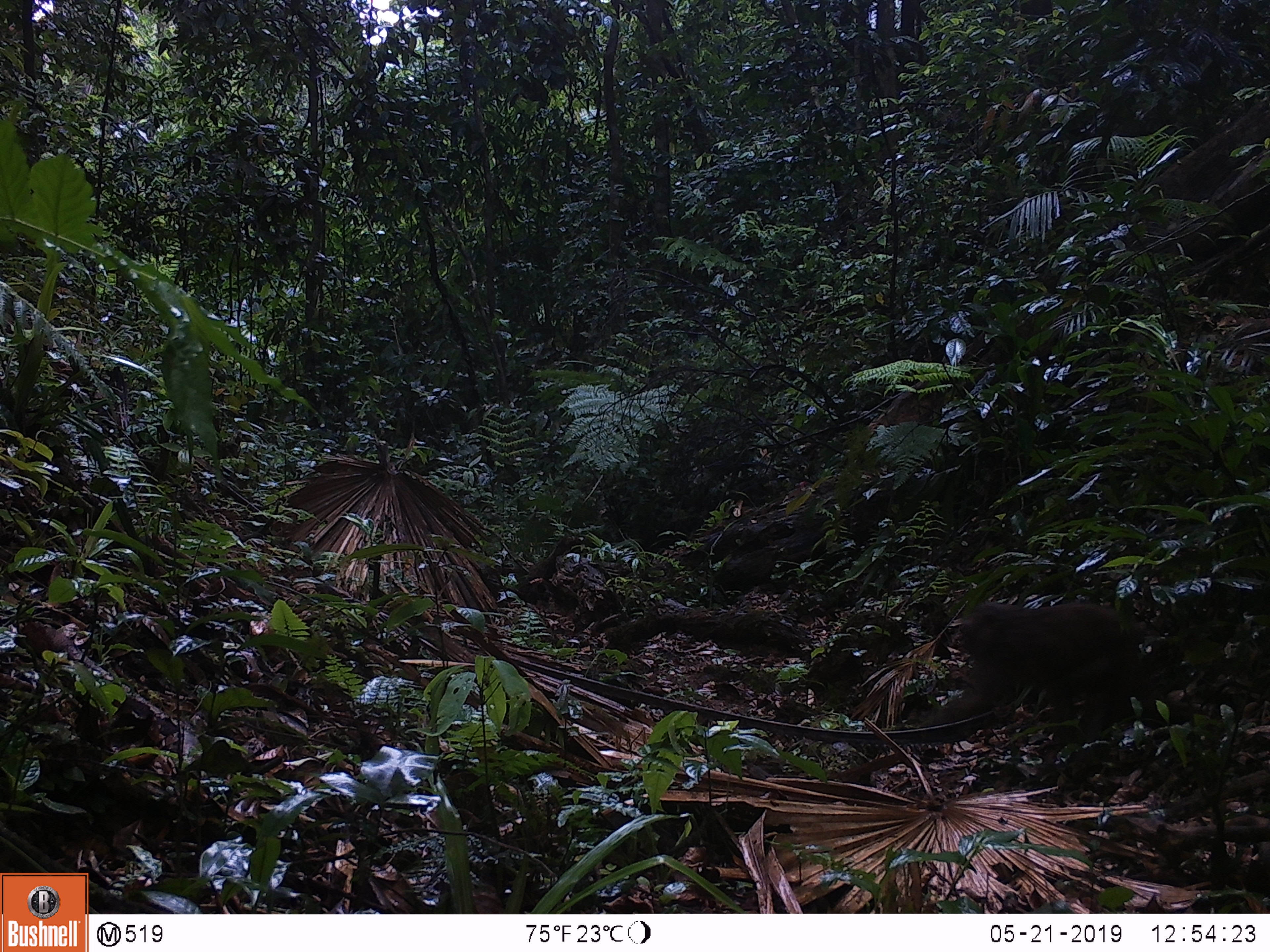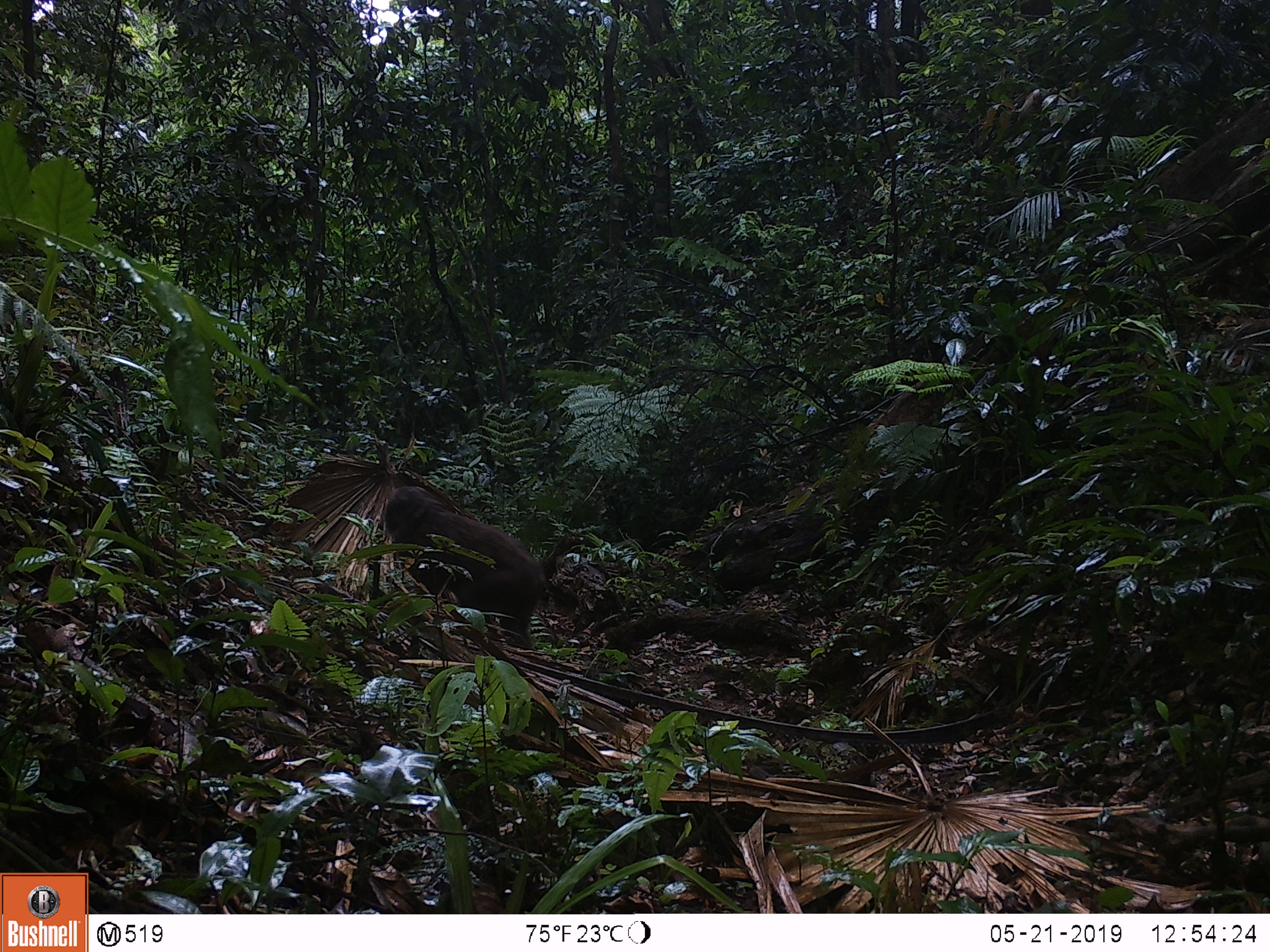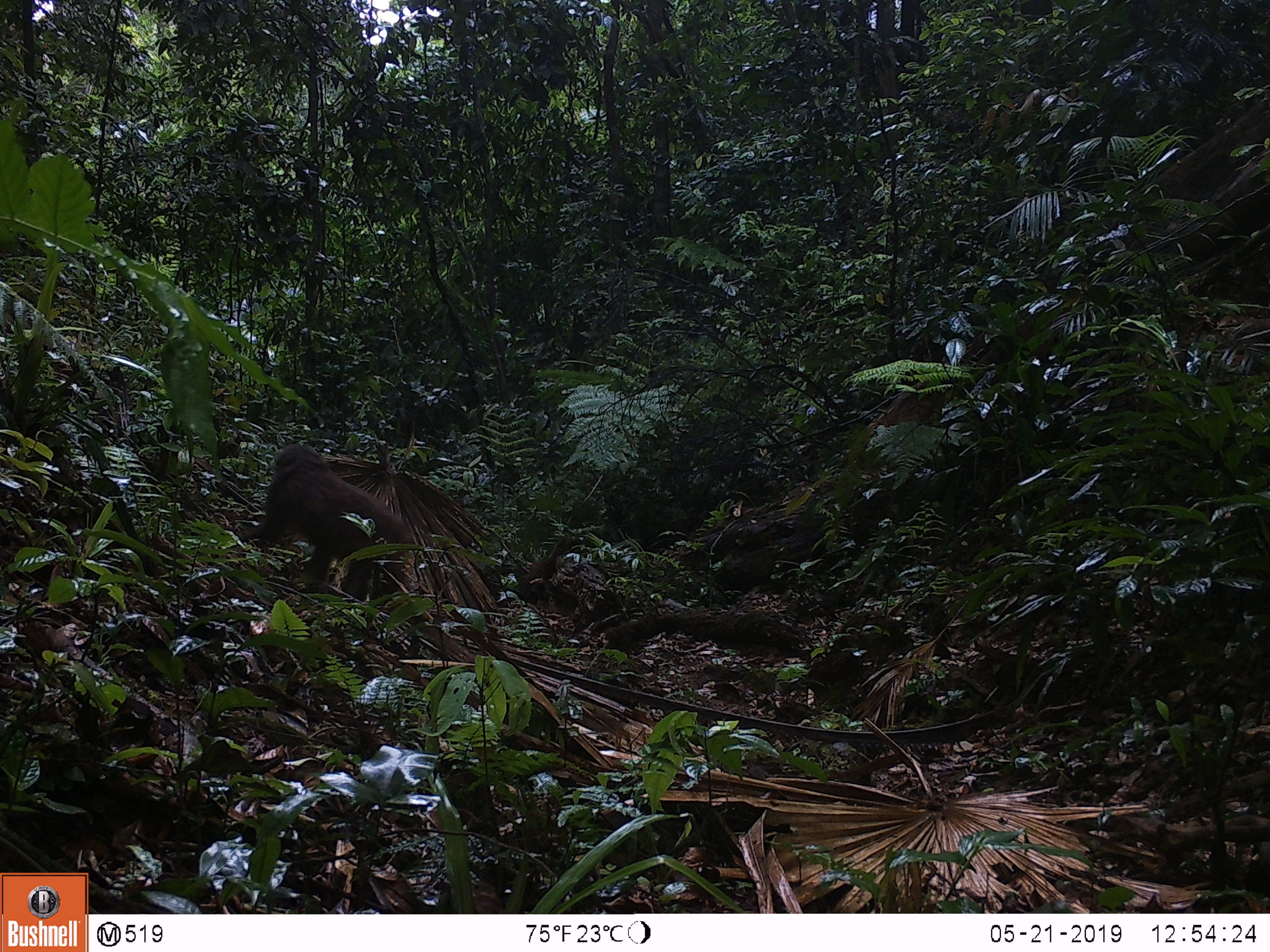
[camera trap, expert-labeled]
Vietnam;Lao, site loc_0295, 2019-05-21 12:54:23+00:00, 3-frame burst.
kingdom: Animalia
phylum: Chordata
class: Mammalia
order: Primates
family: Cercopithecidae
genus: Macaca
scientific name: Macaca arctoides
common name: stump-tailed macaque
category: stump tailed macaque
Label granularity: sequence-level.